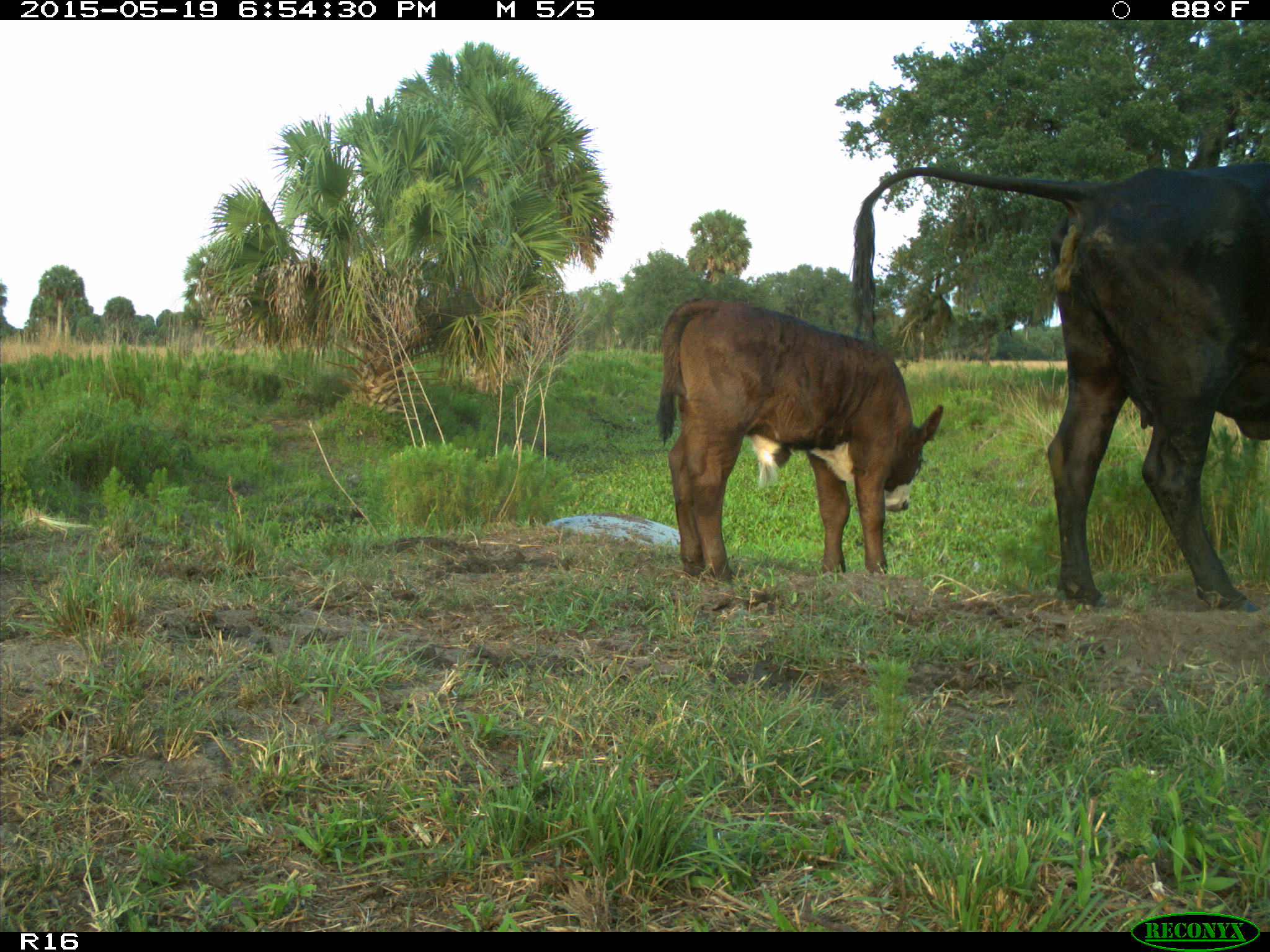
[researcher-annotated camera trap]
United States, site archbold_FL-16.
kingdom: Animalia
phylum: Chordata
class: Mammalia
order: Artiodactyla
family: Bovidae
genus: Bos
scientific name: Bos taurus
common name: domestic cow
Bos taurus (domestic cow).